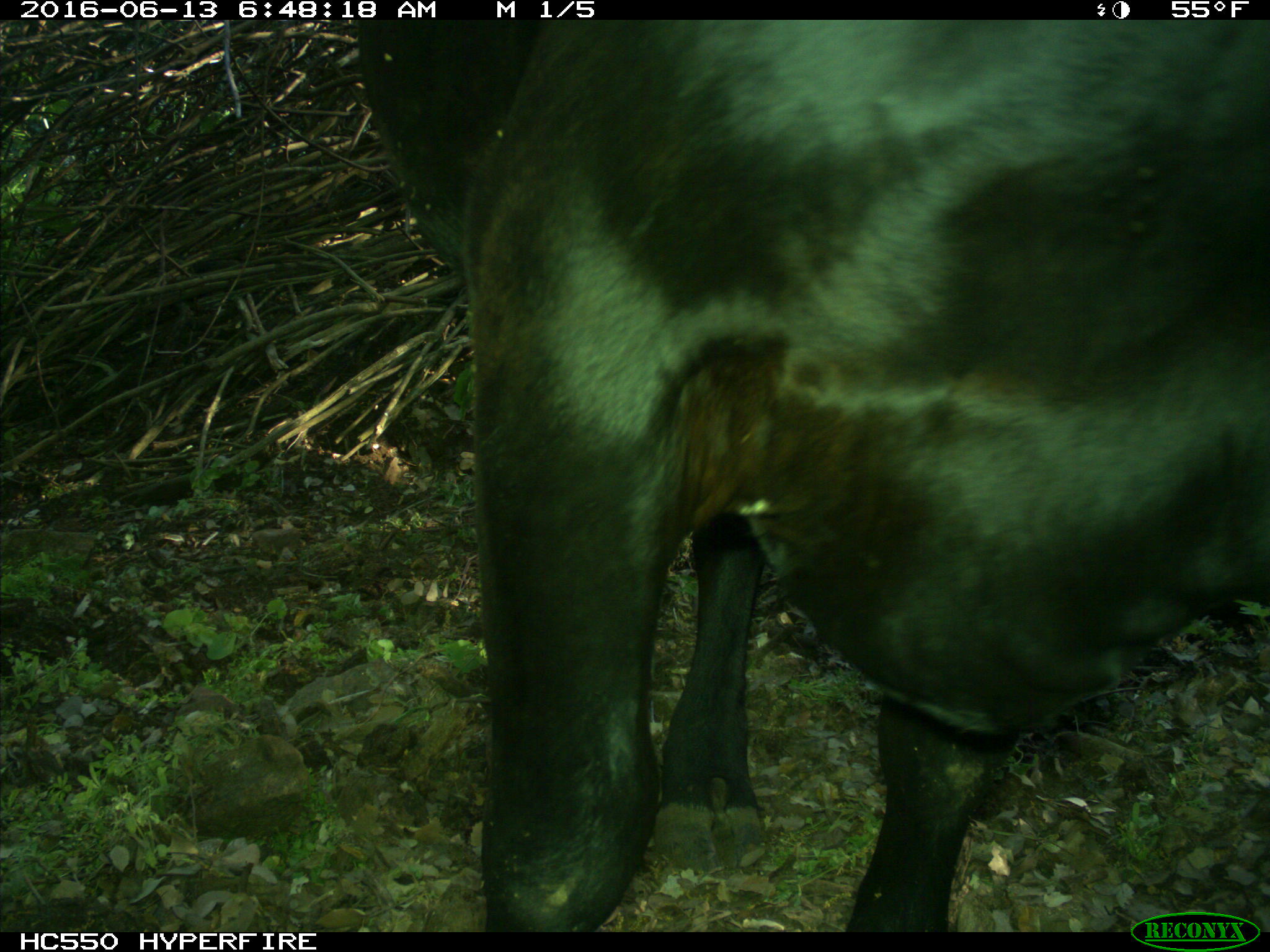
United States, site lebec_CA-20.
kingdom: Animalia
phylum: Chordata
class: Mammalia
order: Artiodactyla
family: Bovidae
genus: Bos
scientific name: Bos taurus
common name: domestic cow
Bos taurus (domestic cow).